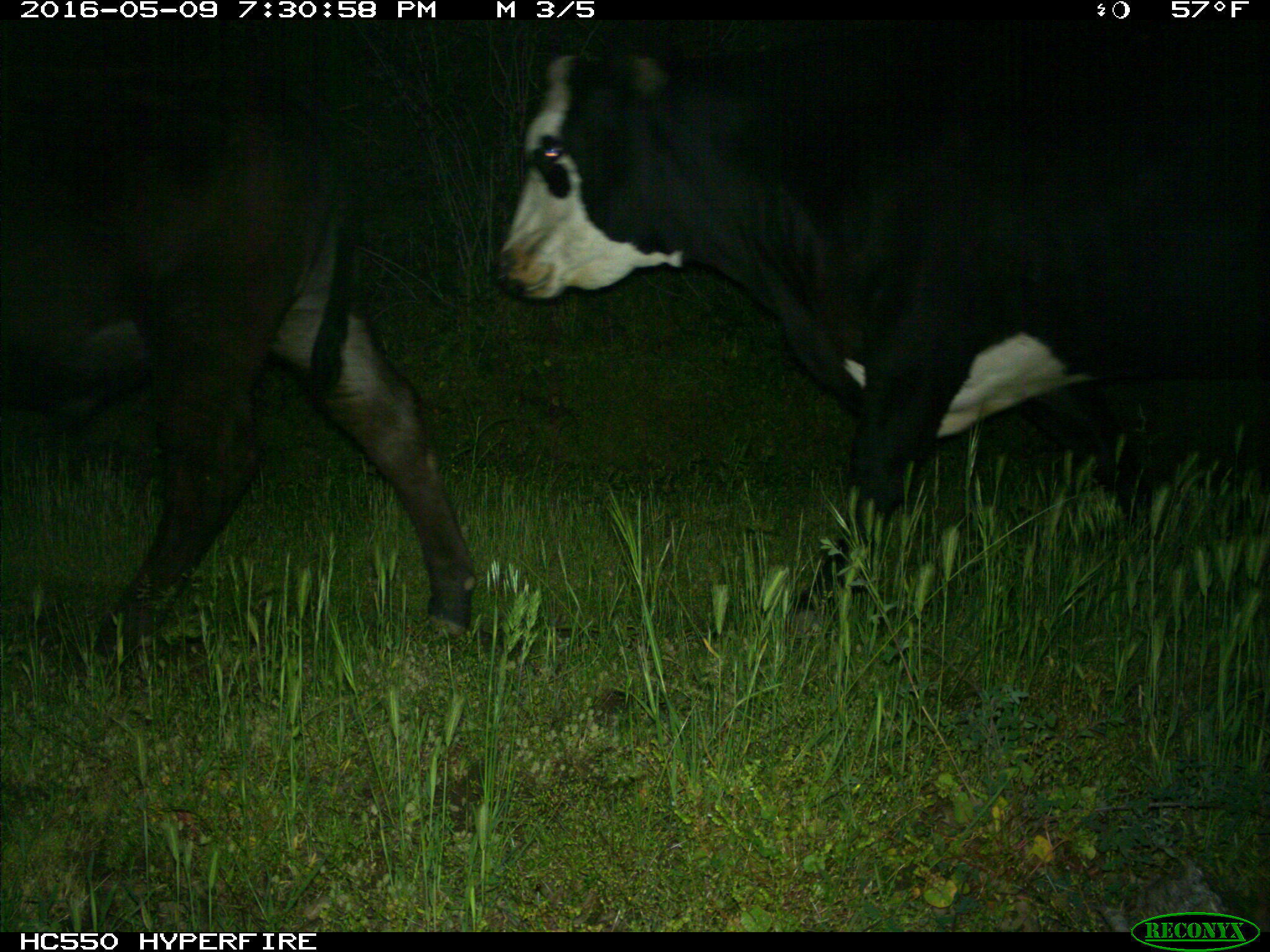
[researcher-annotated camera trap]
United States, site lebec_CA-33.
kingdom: Animalia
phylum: Chordata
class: Mammalia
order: Artiodactyla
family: Bovidae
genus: Bos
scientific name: Bos taurus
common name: domestic cow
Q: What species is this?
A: Bos taurus (domestic cow).